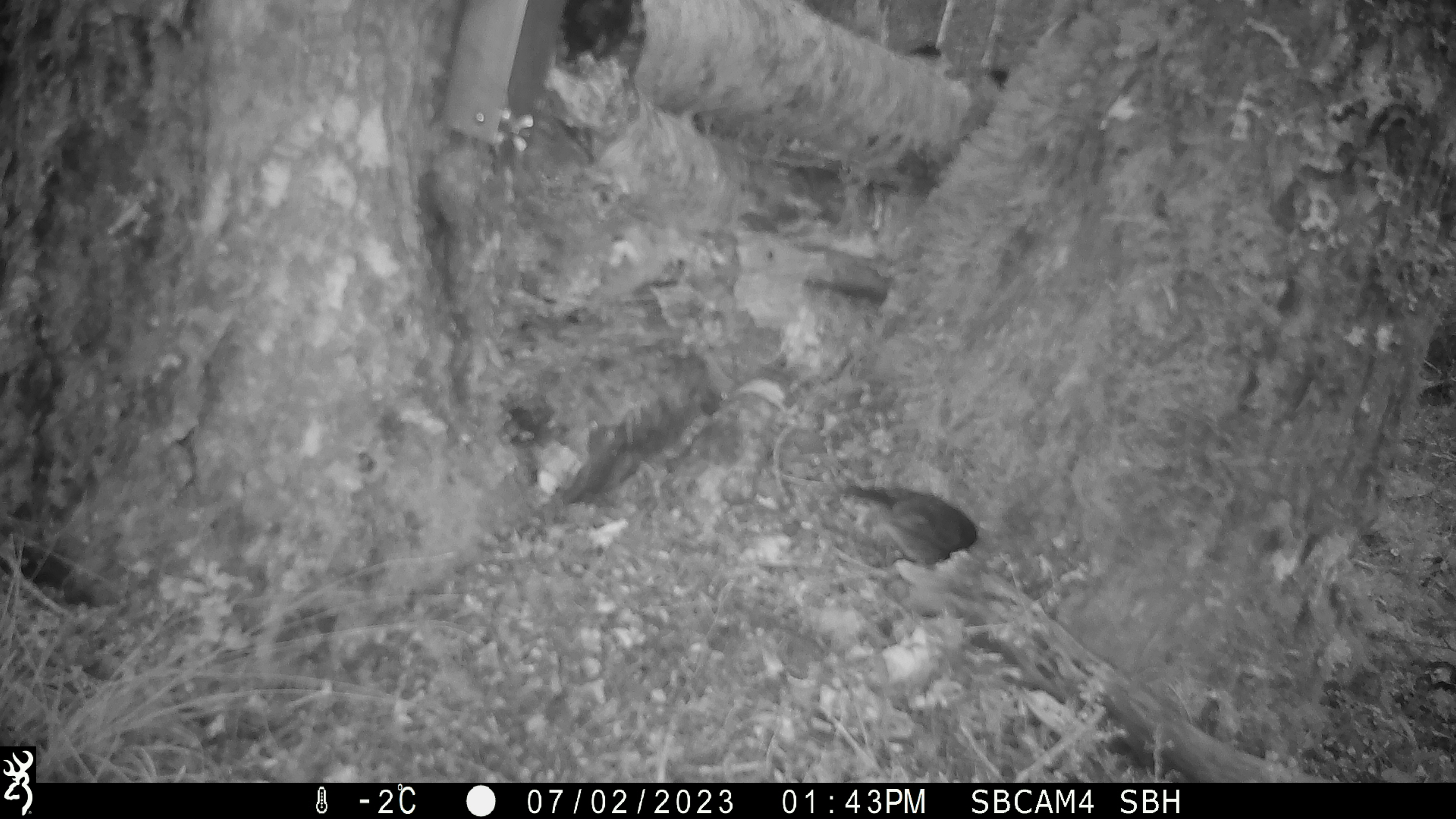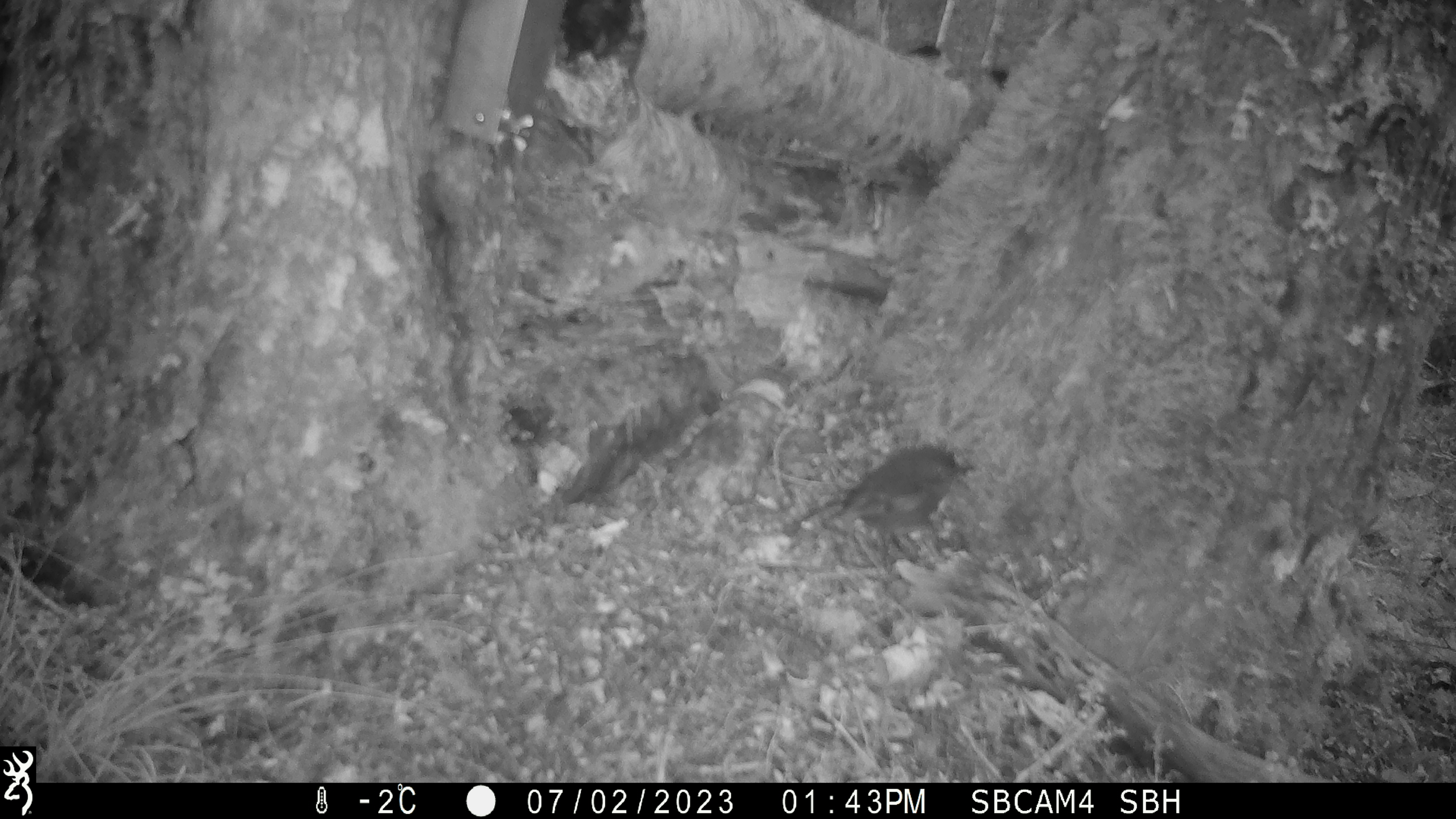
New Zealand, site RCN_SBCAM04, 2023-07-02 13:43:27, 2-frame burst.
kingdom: Animalia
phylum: Chordata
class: Aves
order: Passeriformes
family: Petroicidae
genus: Petroica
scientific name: Petroica australis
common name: new zealand robin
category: robin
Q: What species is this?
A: Robin (new zealand robin) (Petroica australis).